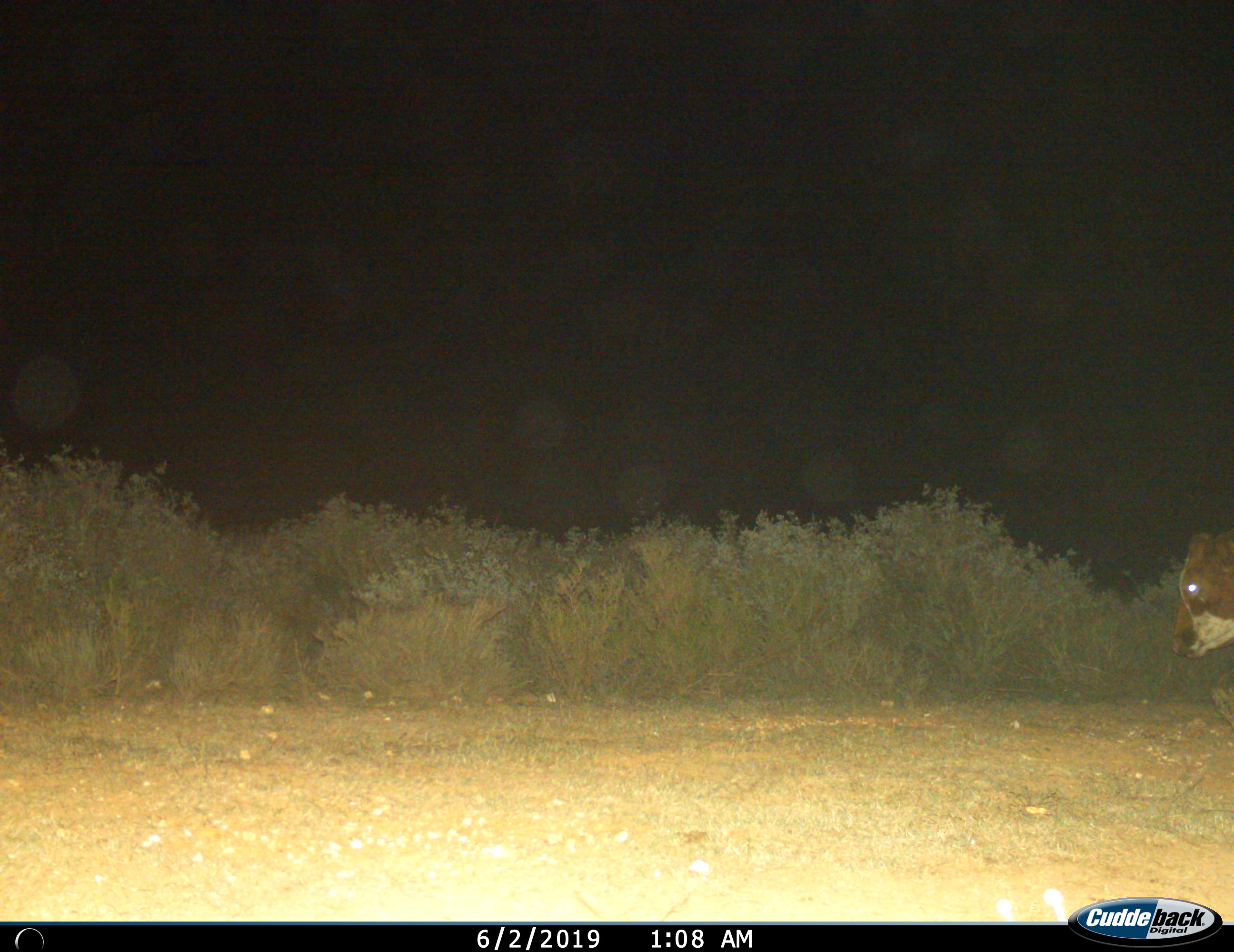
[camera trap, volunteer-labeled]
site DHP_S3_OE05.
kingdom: Animalia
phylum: Chordata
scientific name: Vertebrata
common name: domestic animal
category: domesticanimal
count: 1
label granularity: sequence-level